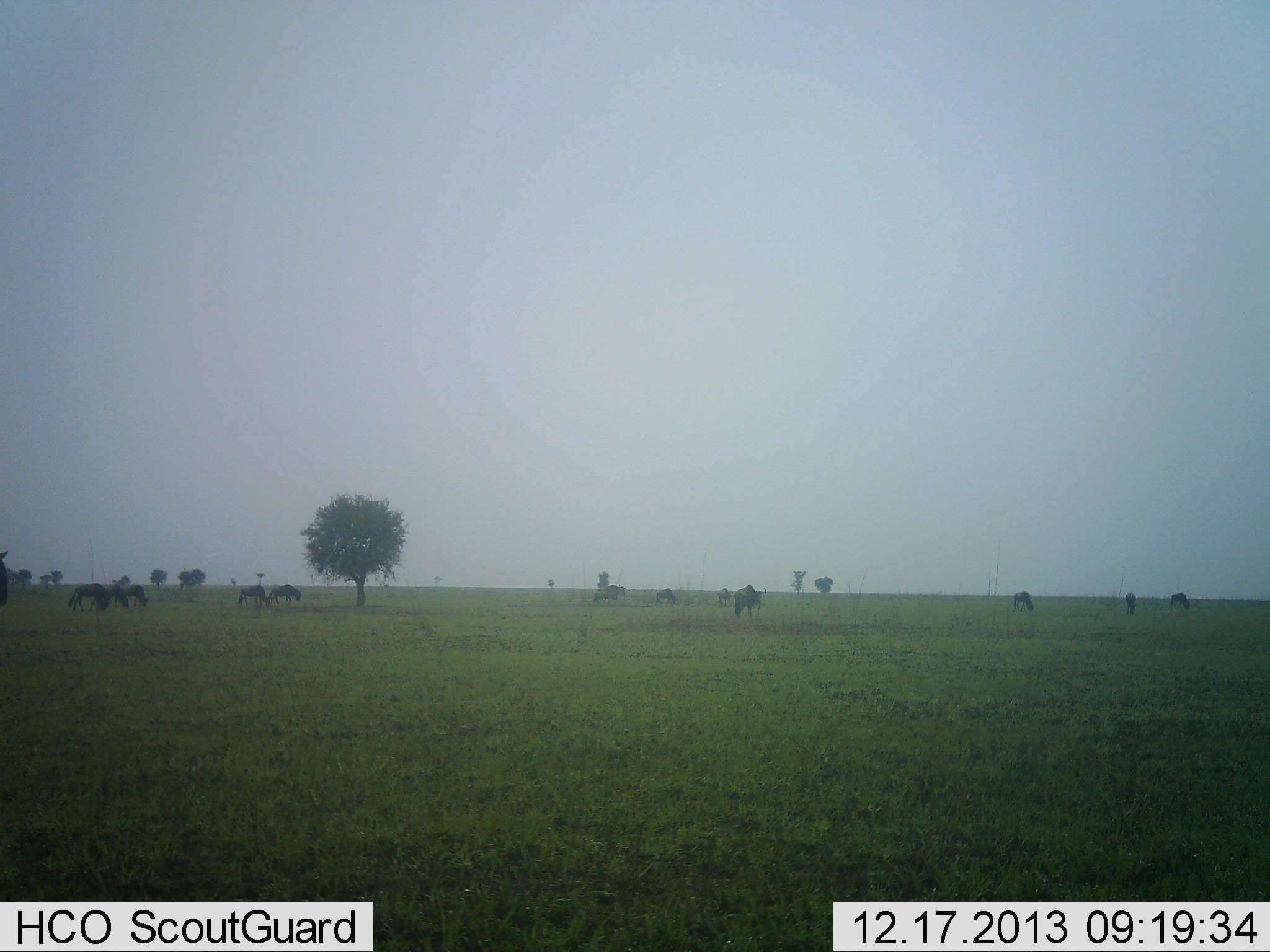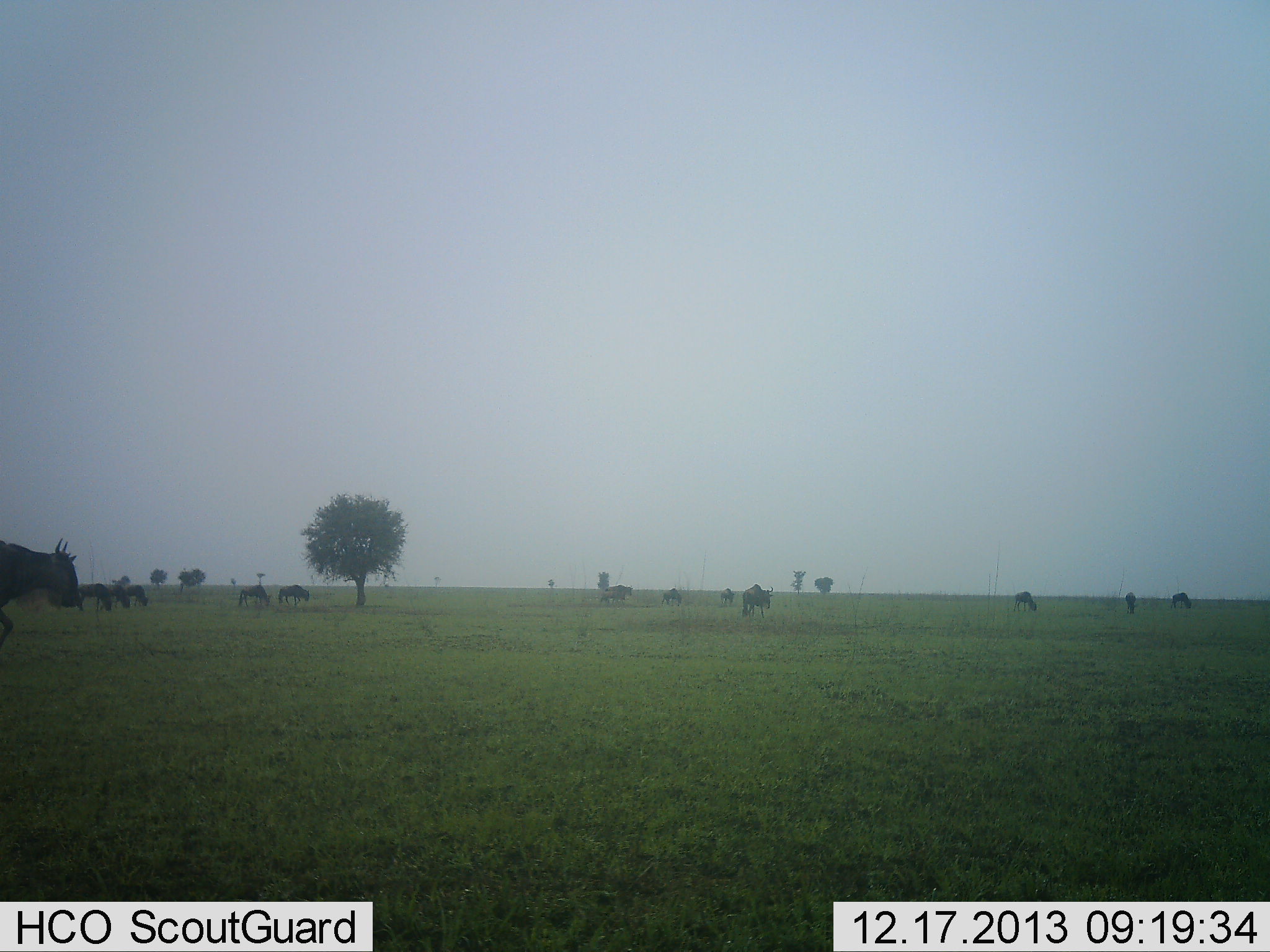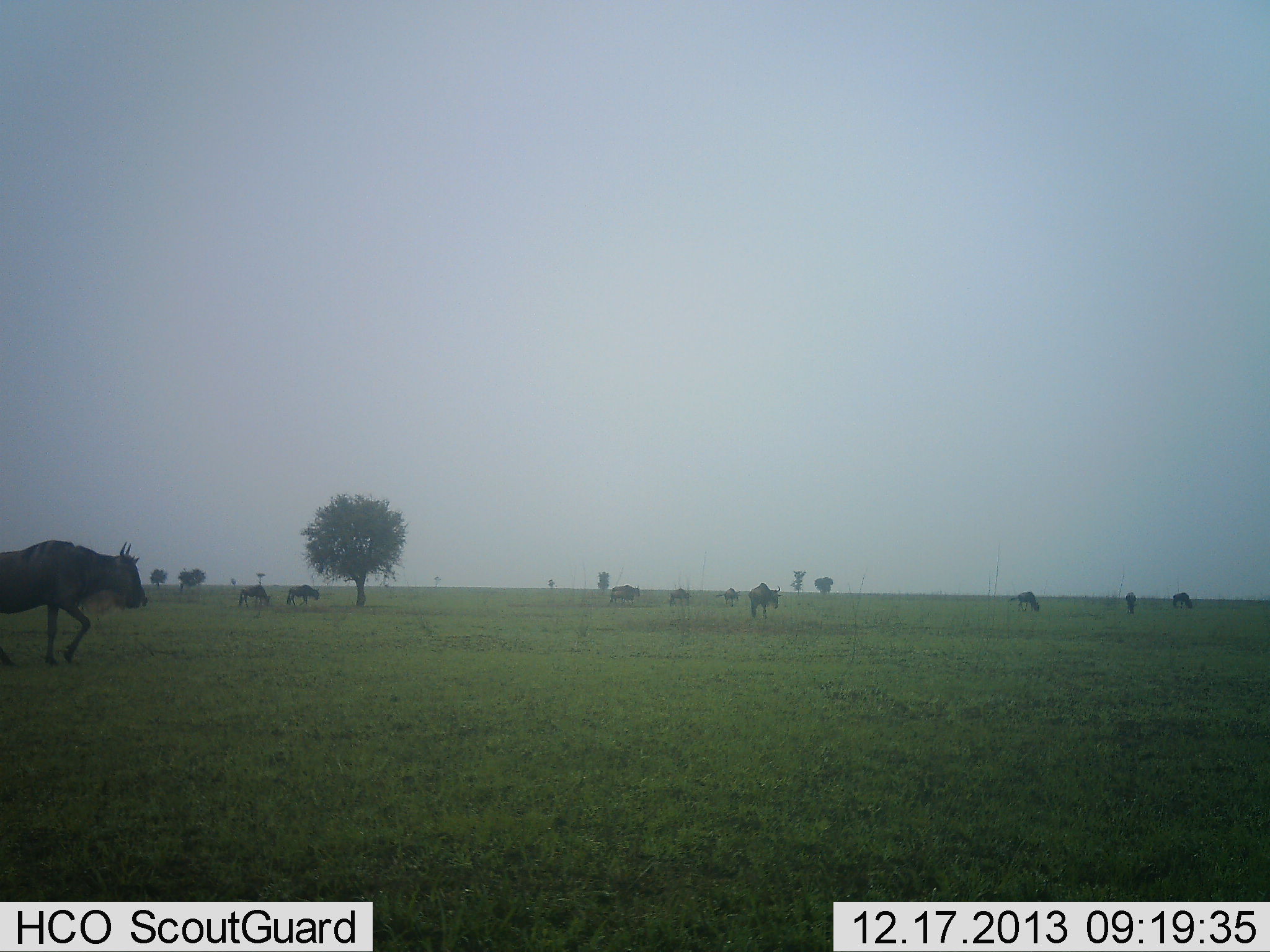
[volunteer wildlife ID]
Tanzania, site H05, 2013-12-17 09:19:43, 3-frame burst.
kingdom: Animalia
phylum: Chordata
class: Mammalia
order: Artiodactyla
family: Bovidae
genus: Connochaetes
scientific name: Connochaetes taurinus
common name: blue wildebeest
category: wildebeest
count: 11-50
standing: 50%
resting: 0%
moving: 90%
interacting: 0%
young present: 0%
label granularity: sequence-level